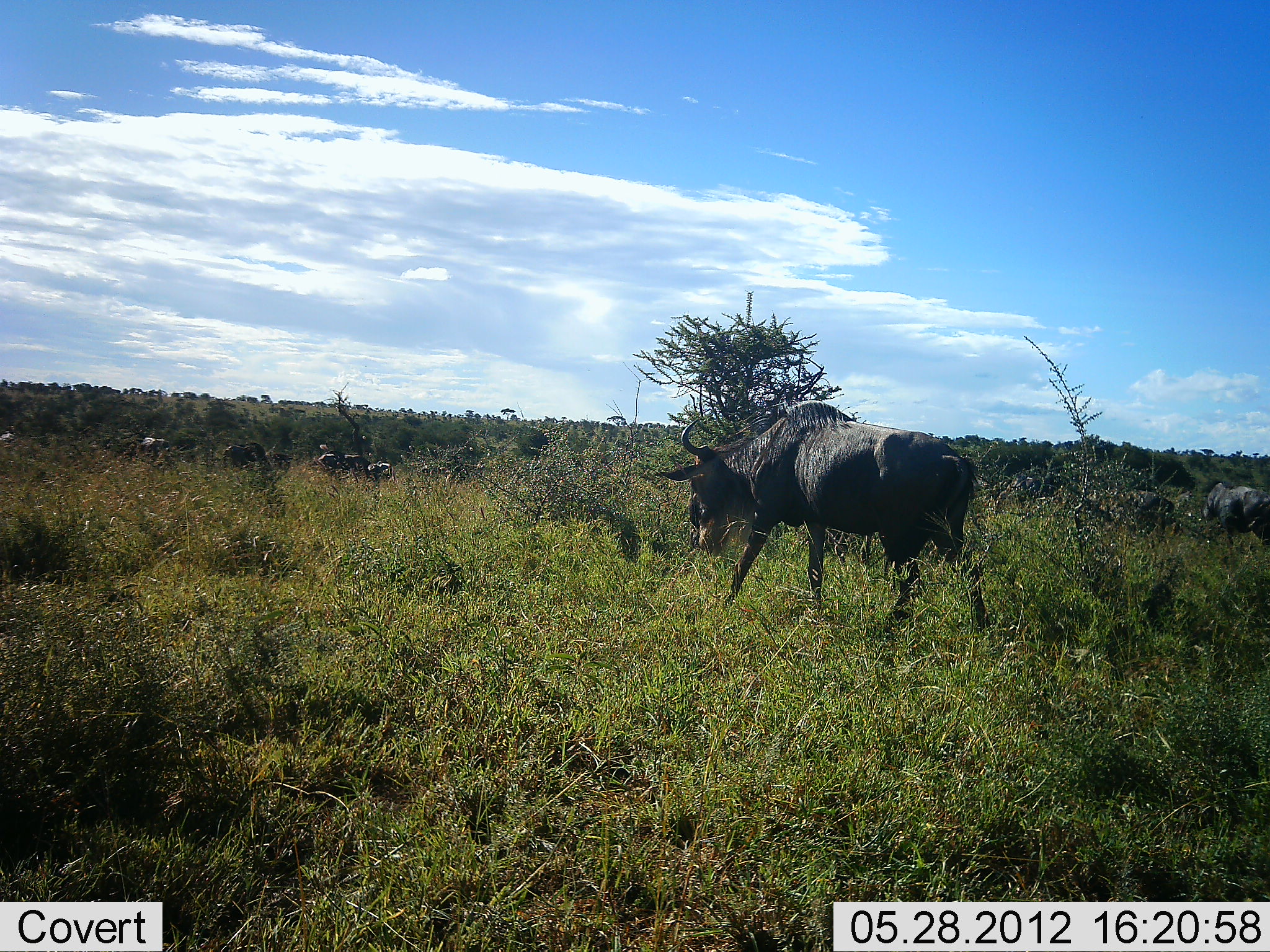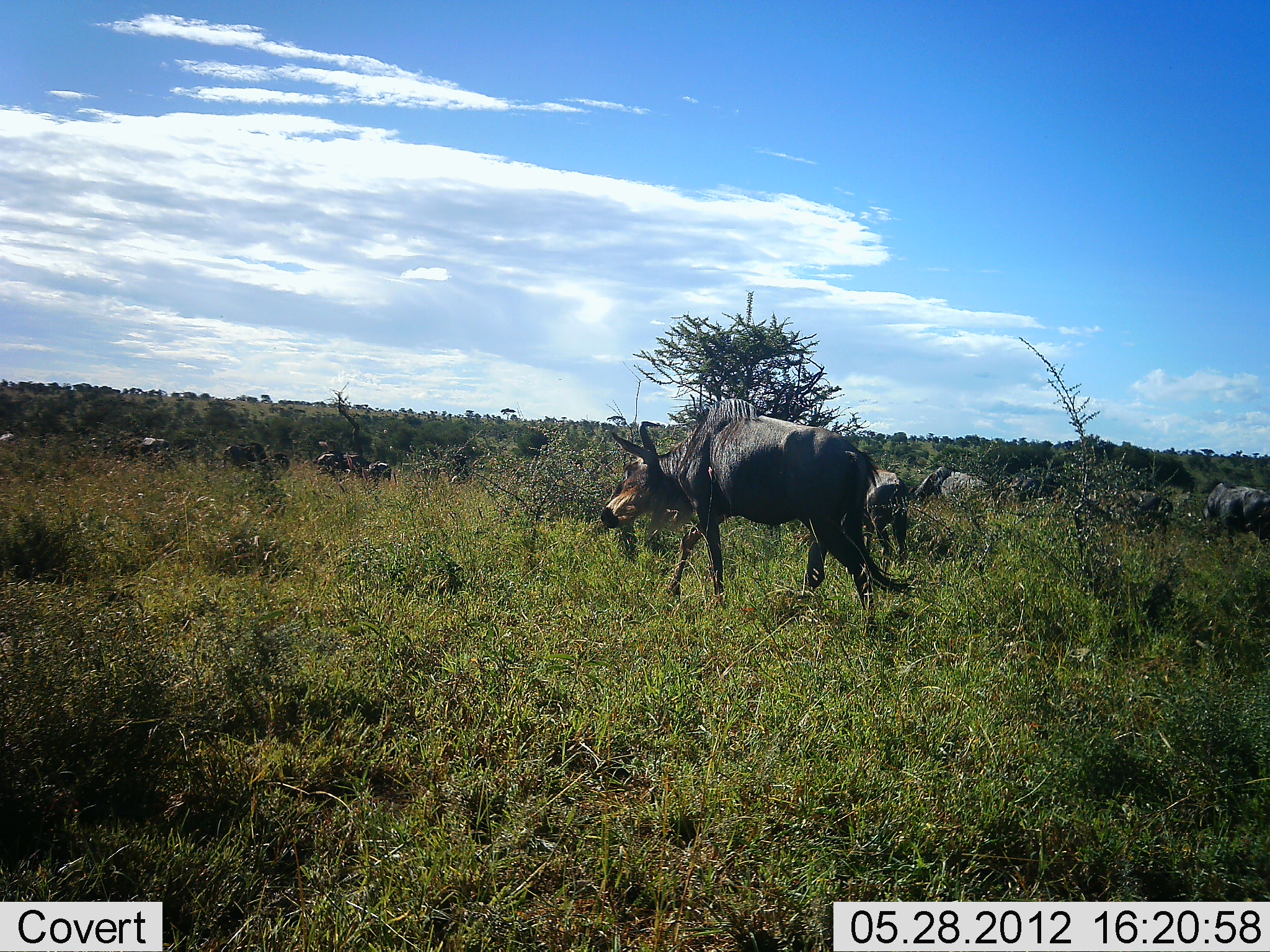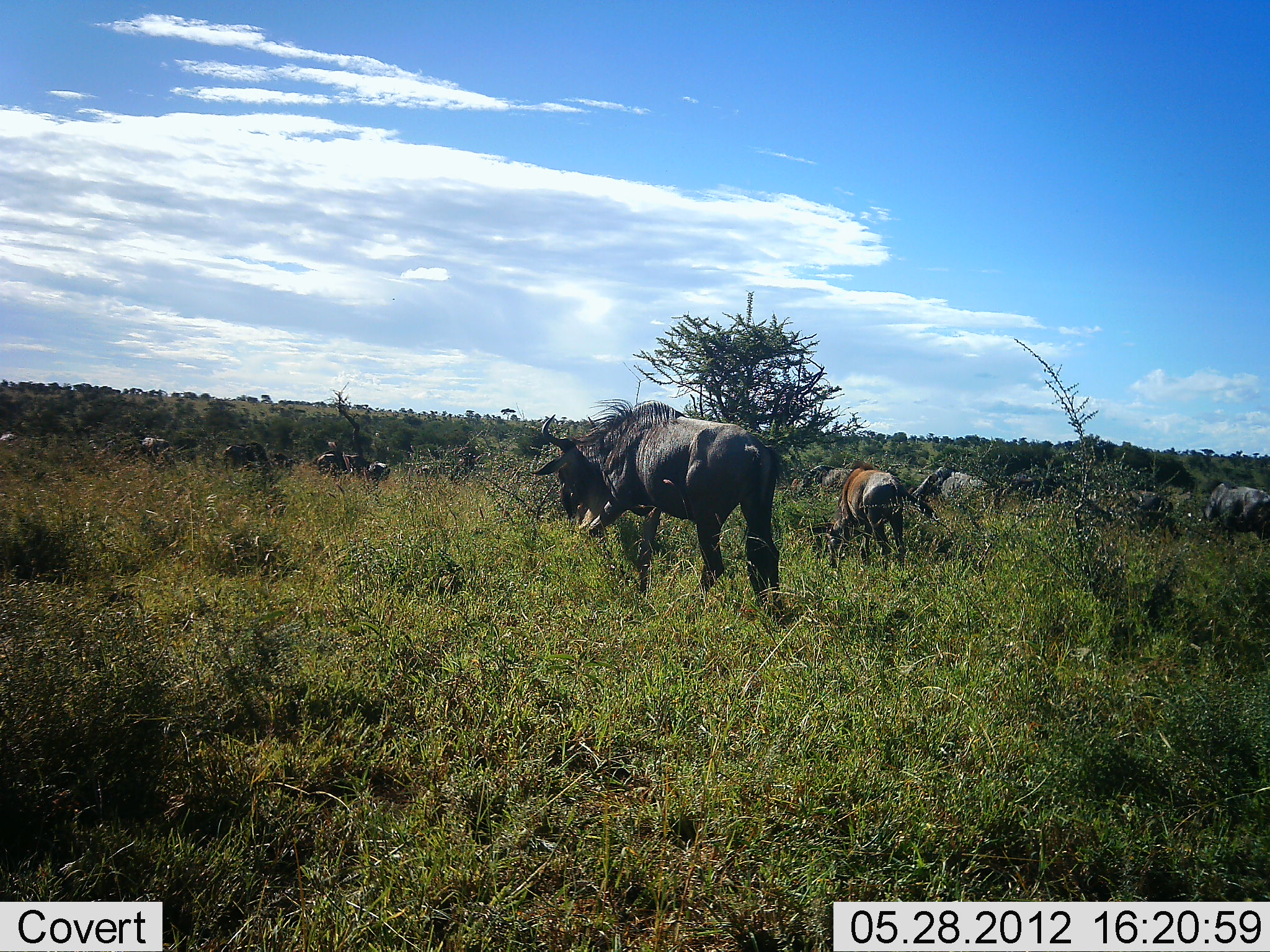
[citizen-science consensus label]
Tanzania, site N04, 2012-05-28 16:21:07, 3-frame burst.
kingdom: Animalia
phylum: Chordata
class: Mammalia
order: Artiodactyla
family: Bovidae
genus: Connochaetes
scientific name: Connochaetes taurinus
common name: blue wildebeest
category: wildebeest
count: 3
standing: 40%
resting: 0%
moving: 90%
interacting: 0%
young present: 10%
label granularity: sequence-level